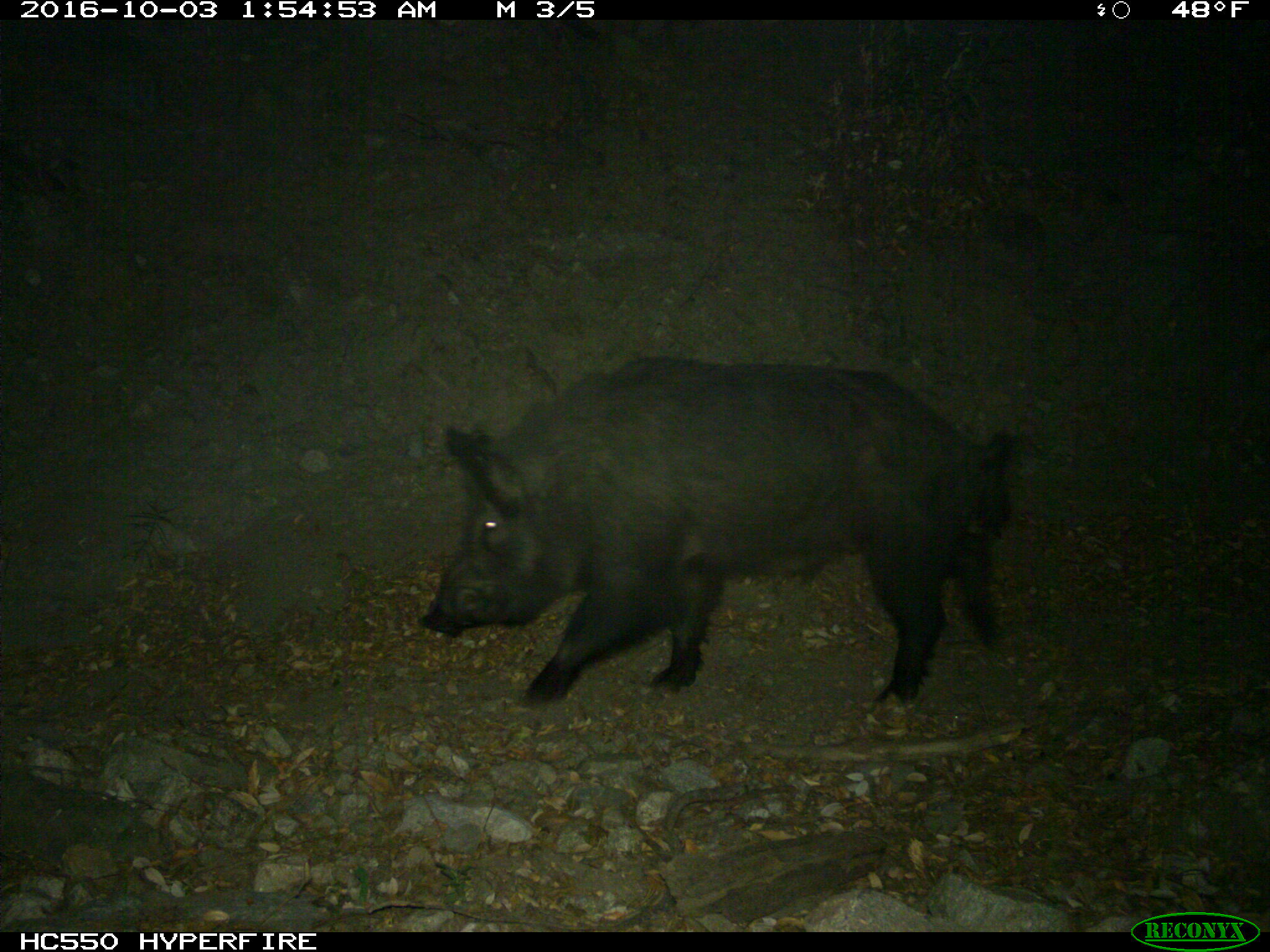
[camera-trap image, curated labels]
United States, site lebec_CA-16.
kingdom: Animalia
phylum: Chordata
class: Mammalia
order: Artiodactyla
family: Suidae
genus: Sus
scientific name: Sus scrofa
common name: wild boar